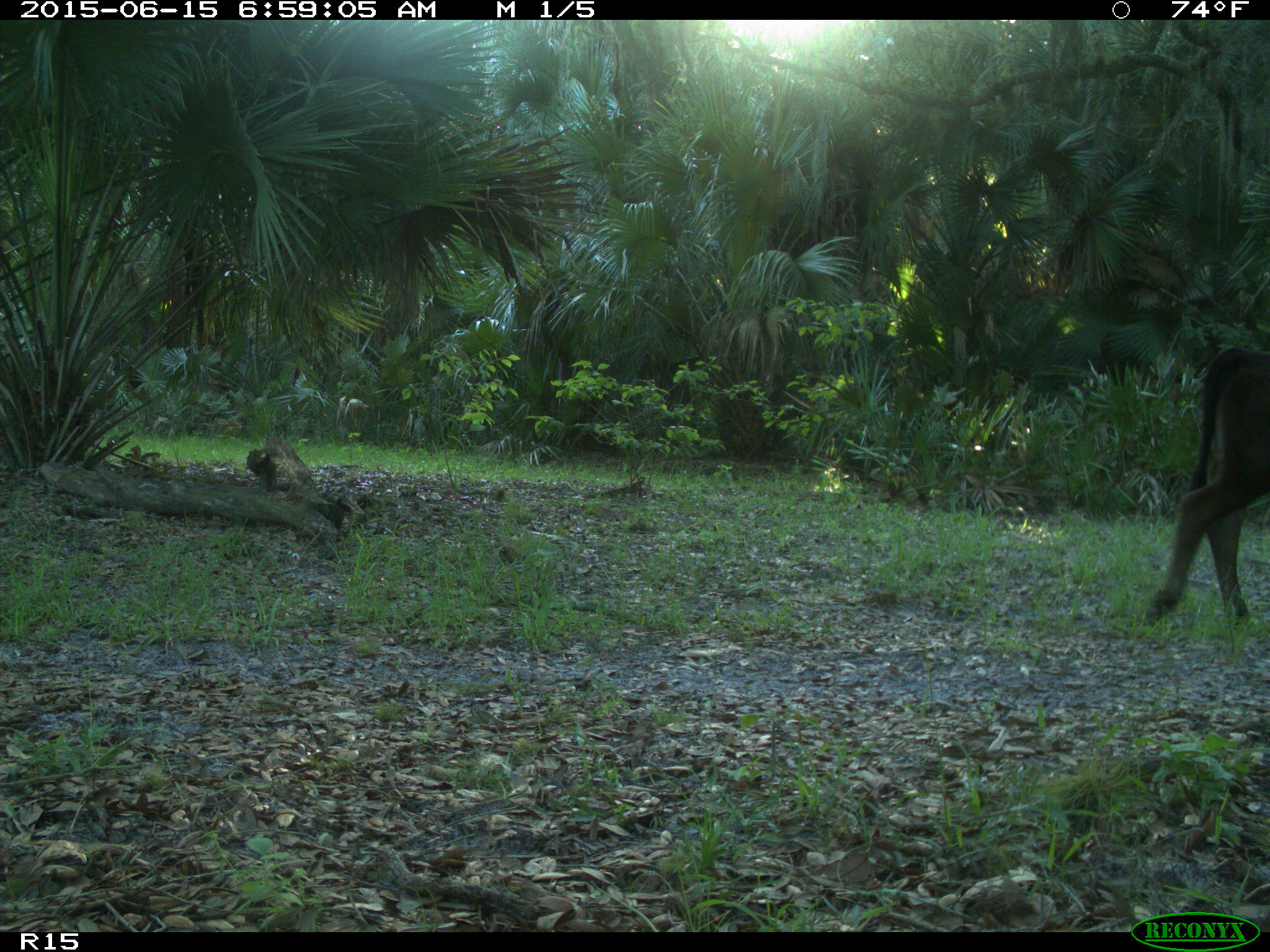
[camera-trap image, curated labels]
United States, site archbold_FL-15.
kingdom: Animalia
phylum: Chordata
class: Mammalia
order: Artiodactyla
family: Bovidae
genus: Bos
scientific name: Bos taurus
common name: domestic cow